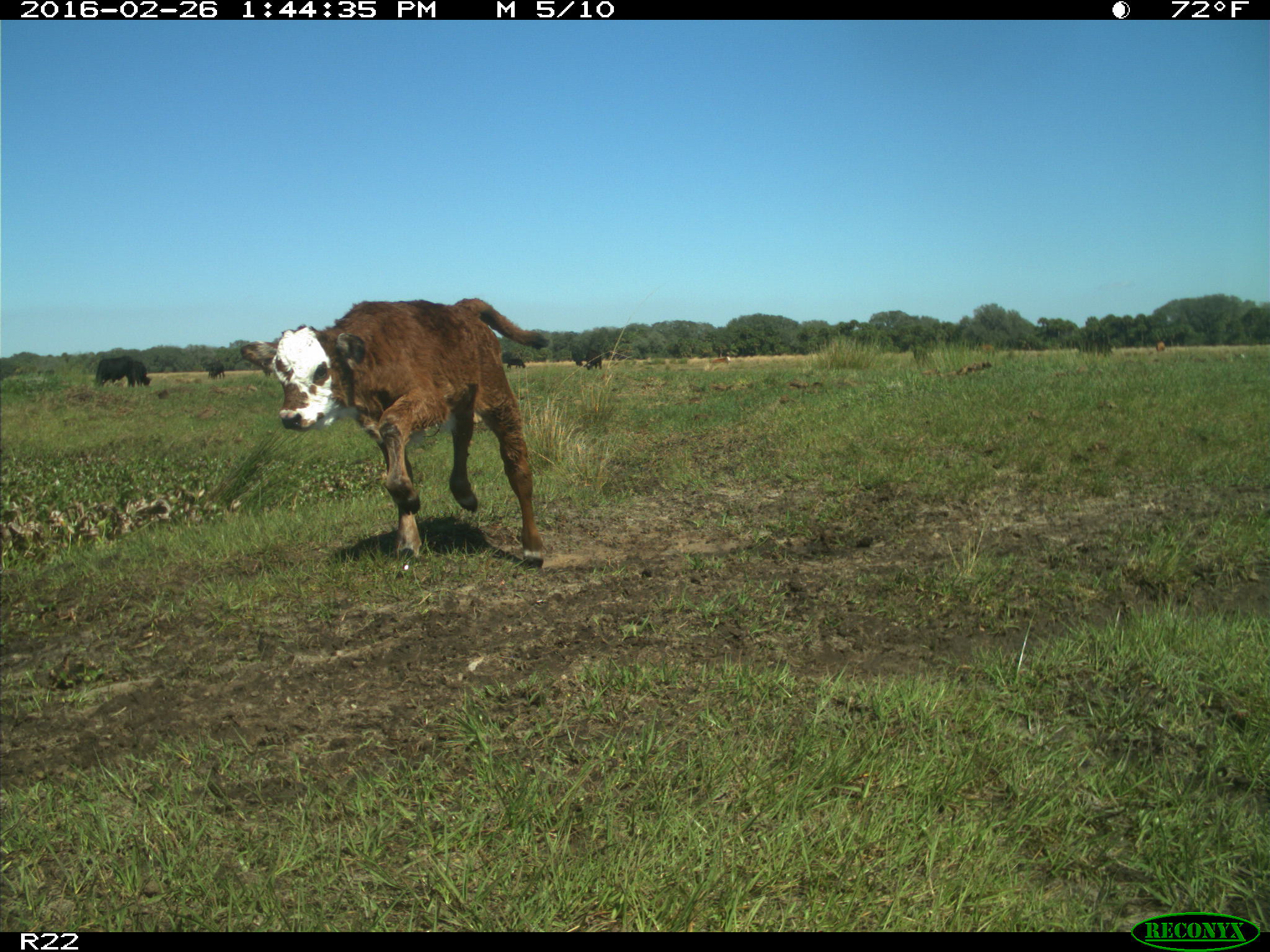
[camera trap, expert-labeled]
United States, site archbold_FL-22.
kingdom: Animalia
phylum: Chordata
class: Mammalia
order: Artiodactyla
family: Bovidae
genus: Bos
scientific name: Bos taurus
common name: domestic cow